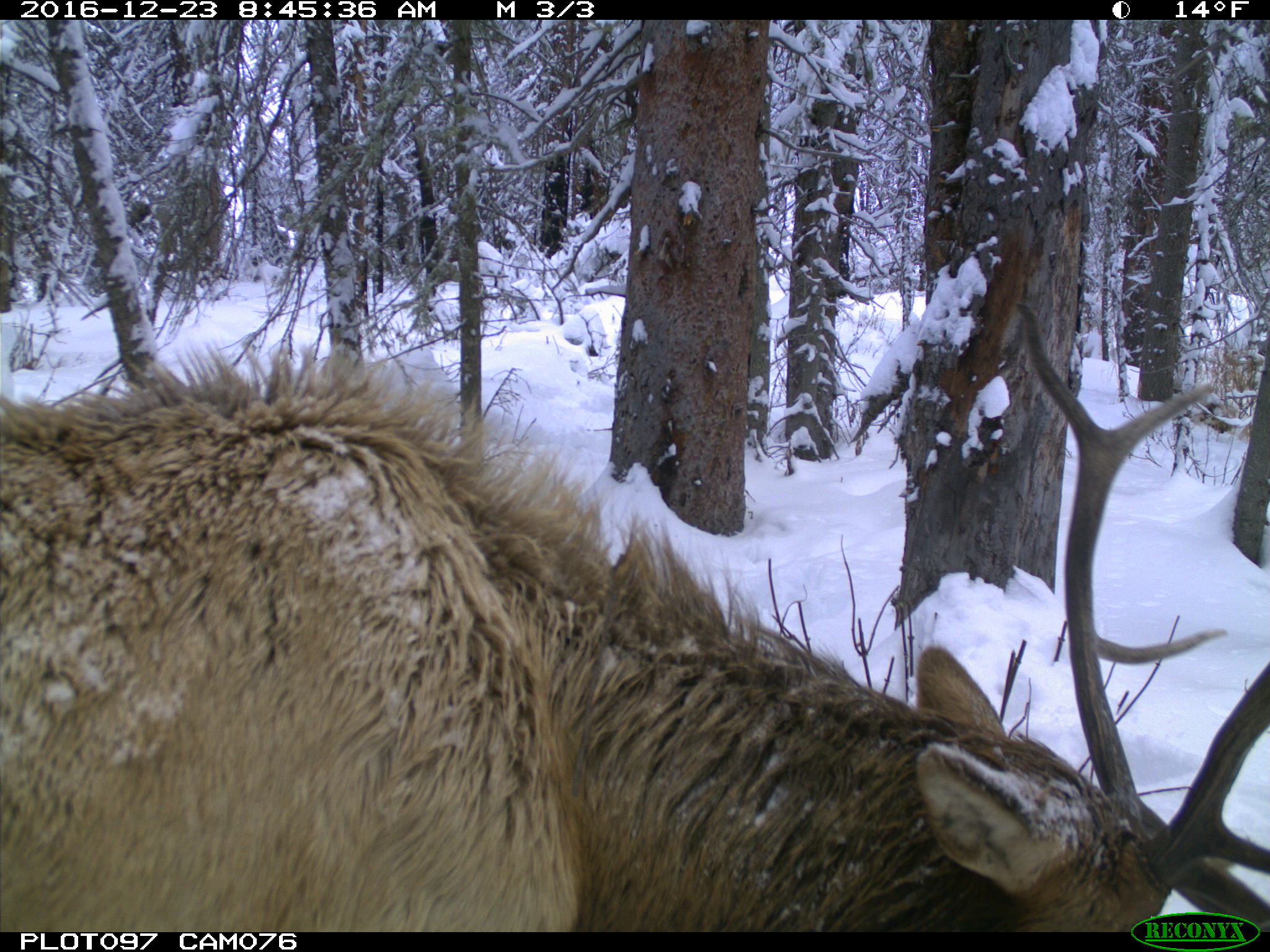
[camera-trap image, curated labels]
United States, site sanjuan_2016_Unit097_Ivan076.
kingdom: Animalia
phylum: Chordata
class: Mammalia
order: Artiodactyla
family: Cervidae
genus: Cervus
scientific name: Cervus elaphus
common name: red deer